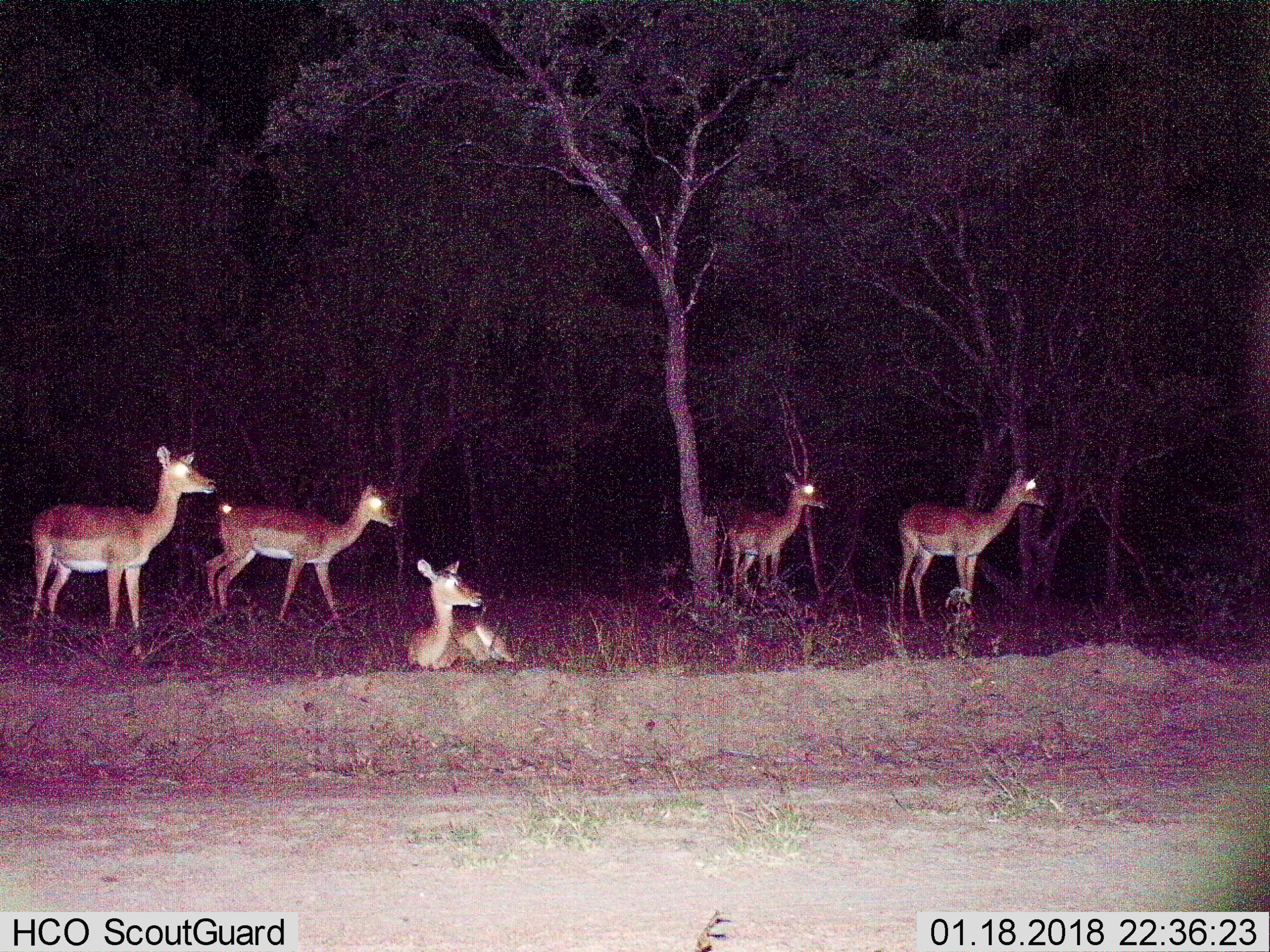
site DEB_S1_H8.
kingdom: Animalia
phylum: Chordata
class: Mammalia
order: Artiodactyla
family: Bovidae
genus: Aepyceros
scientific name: Aepyceros melampus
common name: impala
Impala (Aepyceros melampus), count 5. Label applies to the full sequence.